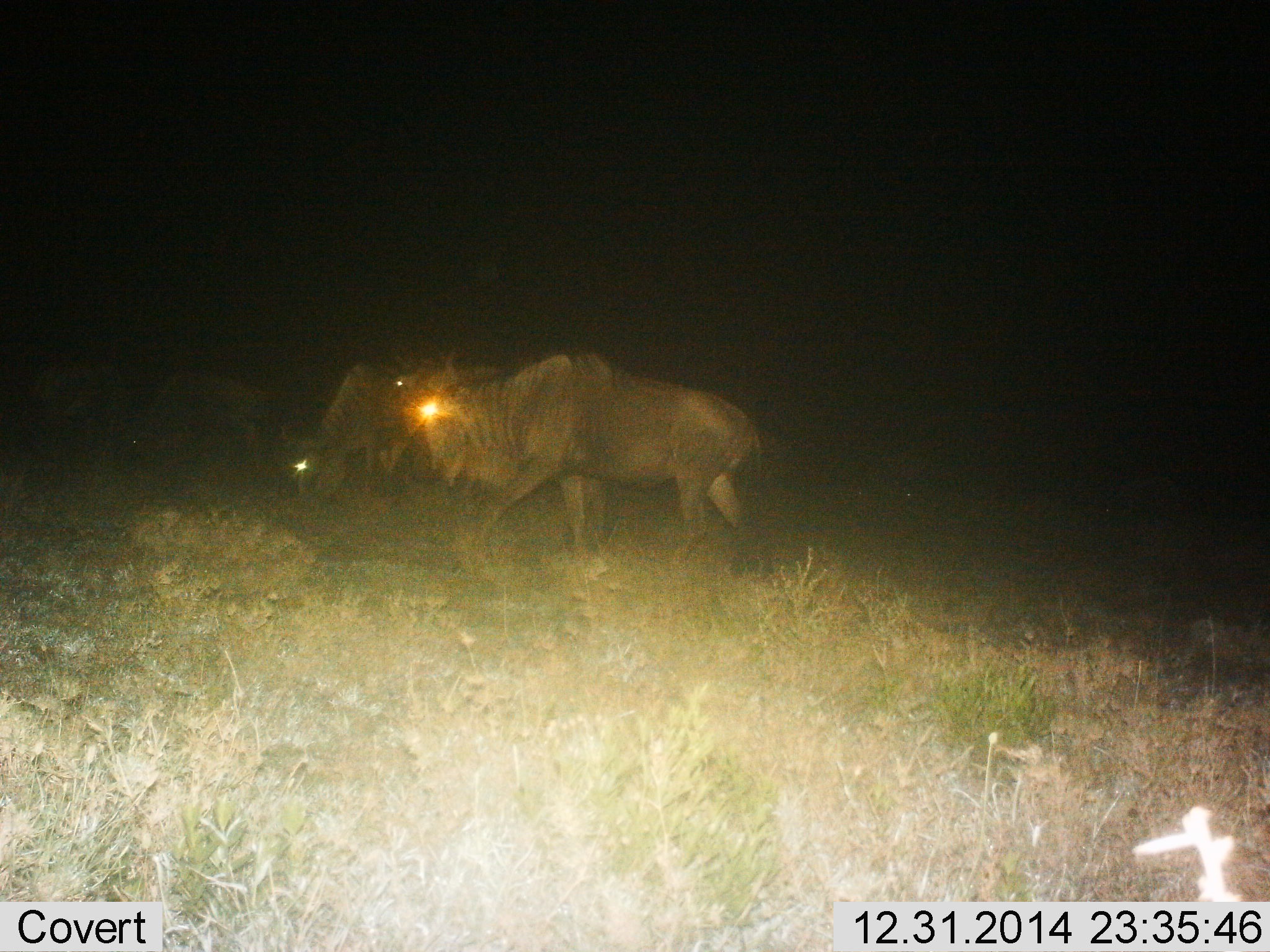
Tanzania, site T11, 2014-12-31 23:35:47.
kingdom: Animalia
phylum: Chordata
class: Mammalia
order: Artiodactyla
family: Bovidae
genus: Connochaetes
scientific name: Connochaetes taurinus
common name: blue wildebeest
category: wildebeest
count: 4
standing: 40%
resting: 0%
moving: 20%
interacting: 0%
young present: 0%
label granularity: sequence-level